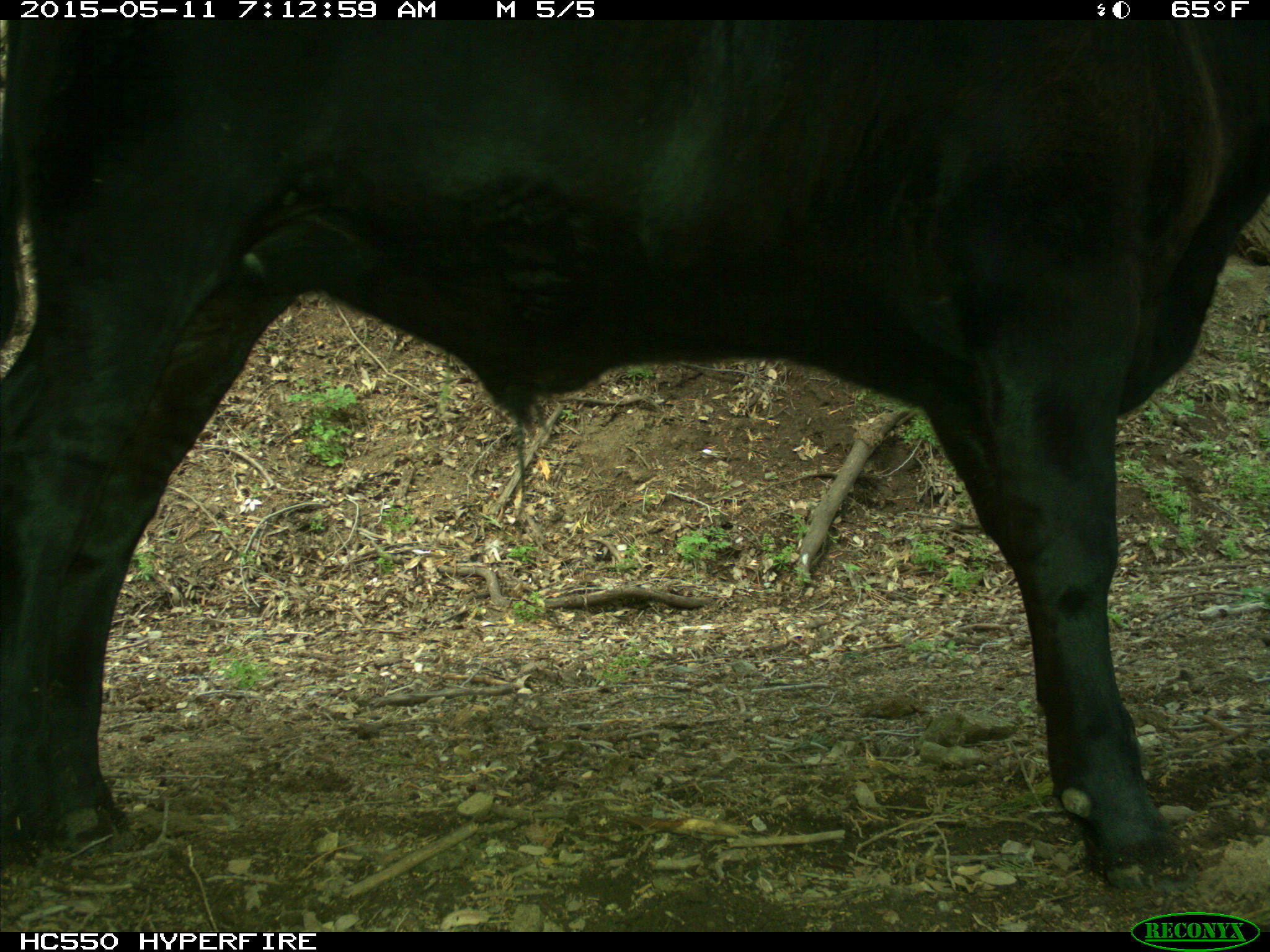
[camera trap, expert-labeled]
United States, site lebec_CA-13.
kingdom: Animalia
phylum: Chordata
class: Mammalia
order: Artiodactyla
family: Bovidae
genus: Bos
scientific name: Bos taurus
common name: domestic cow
Bos taurus (domestic cow).